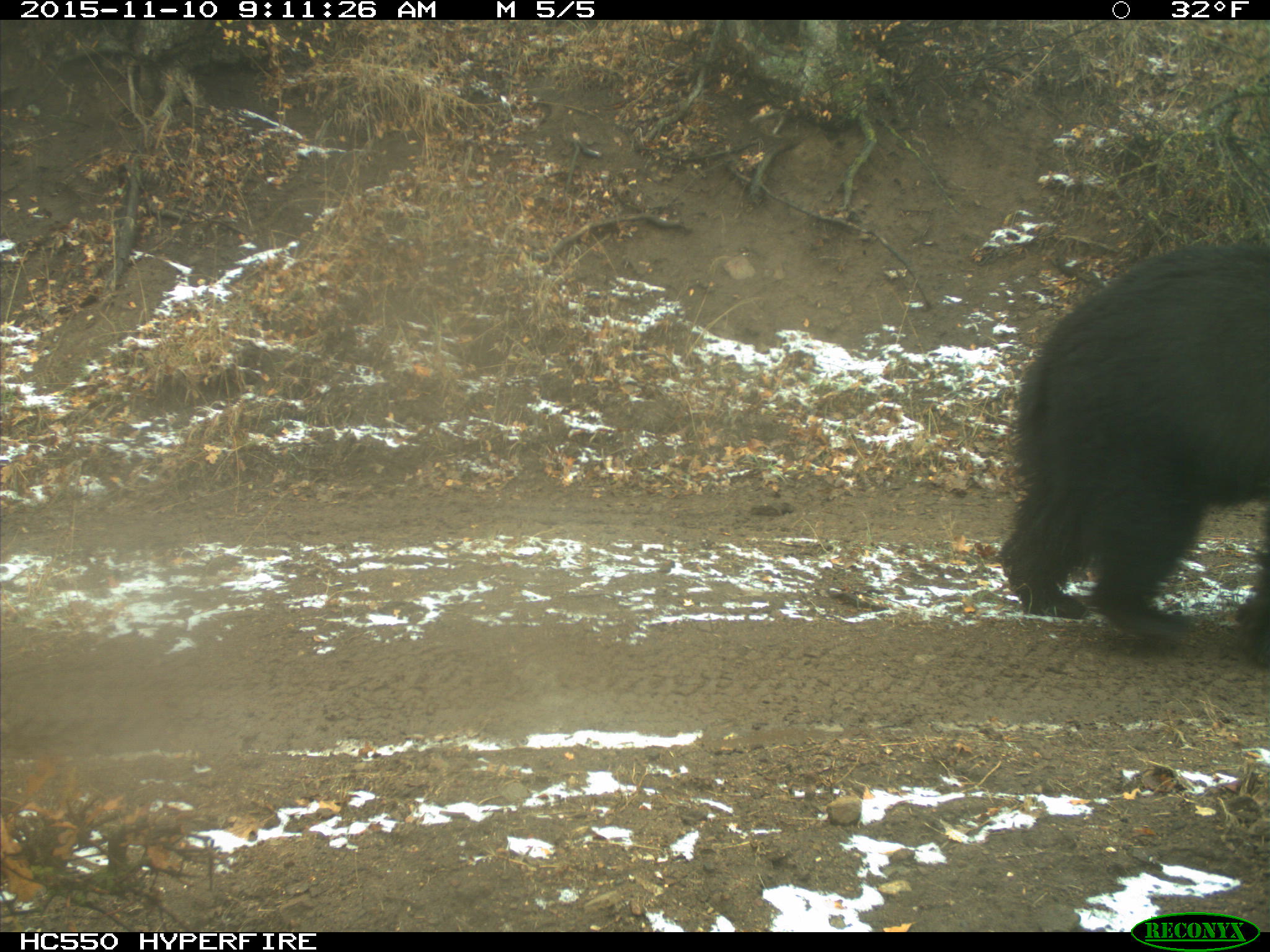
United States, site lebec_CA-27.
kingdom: Animalia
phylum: Chordata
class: Mammalia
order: Carnivora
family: Ursidae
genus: Ursus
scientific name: Ursus americanus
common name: american black bear